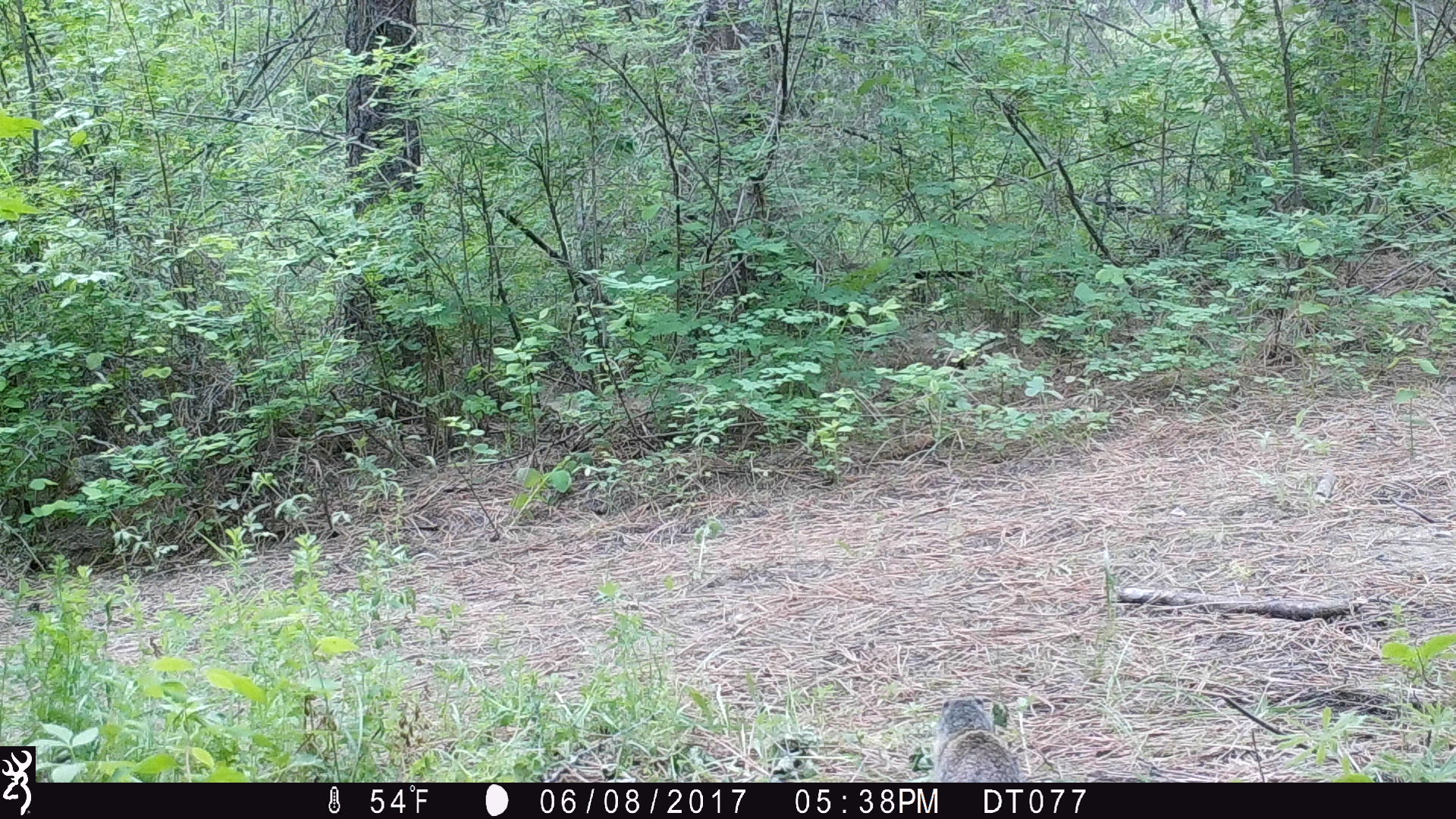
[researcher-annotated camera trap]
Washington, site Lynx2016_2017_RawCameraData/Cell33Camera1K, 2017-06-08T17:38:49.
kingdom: Animalia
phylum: Chordata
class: Mammalia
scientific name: Mammalia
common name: small mammal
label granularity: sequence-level